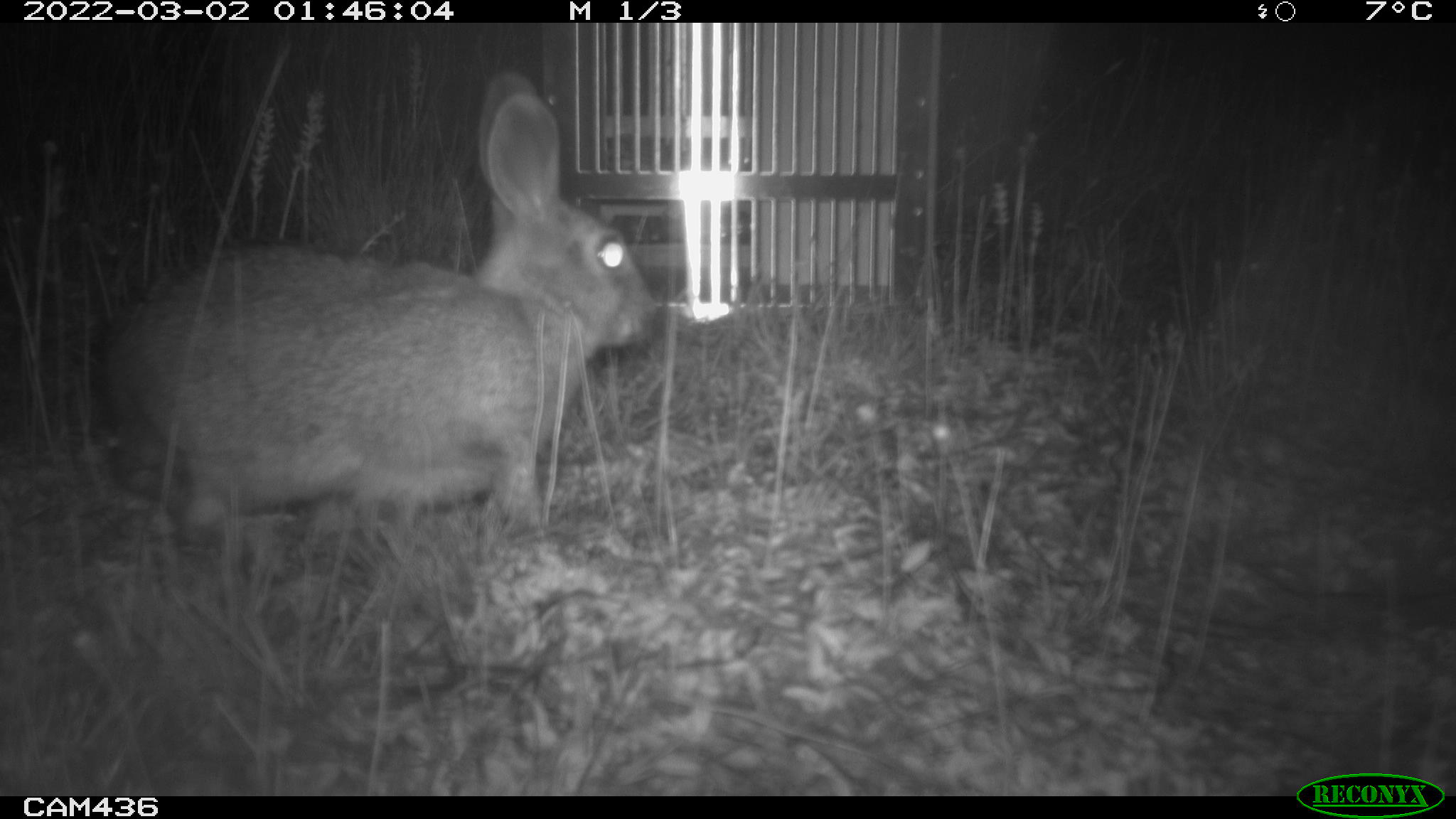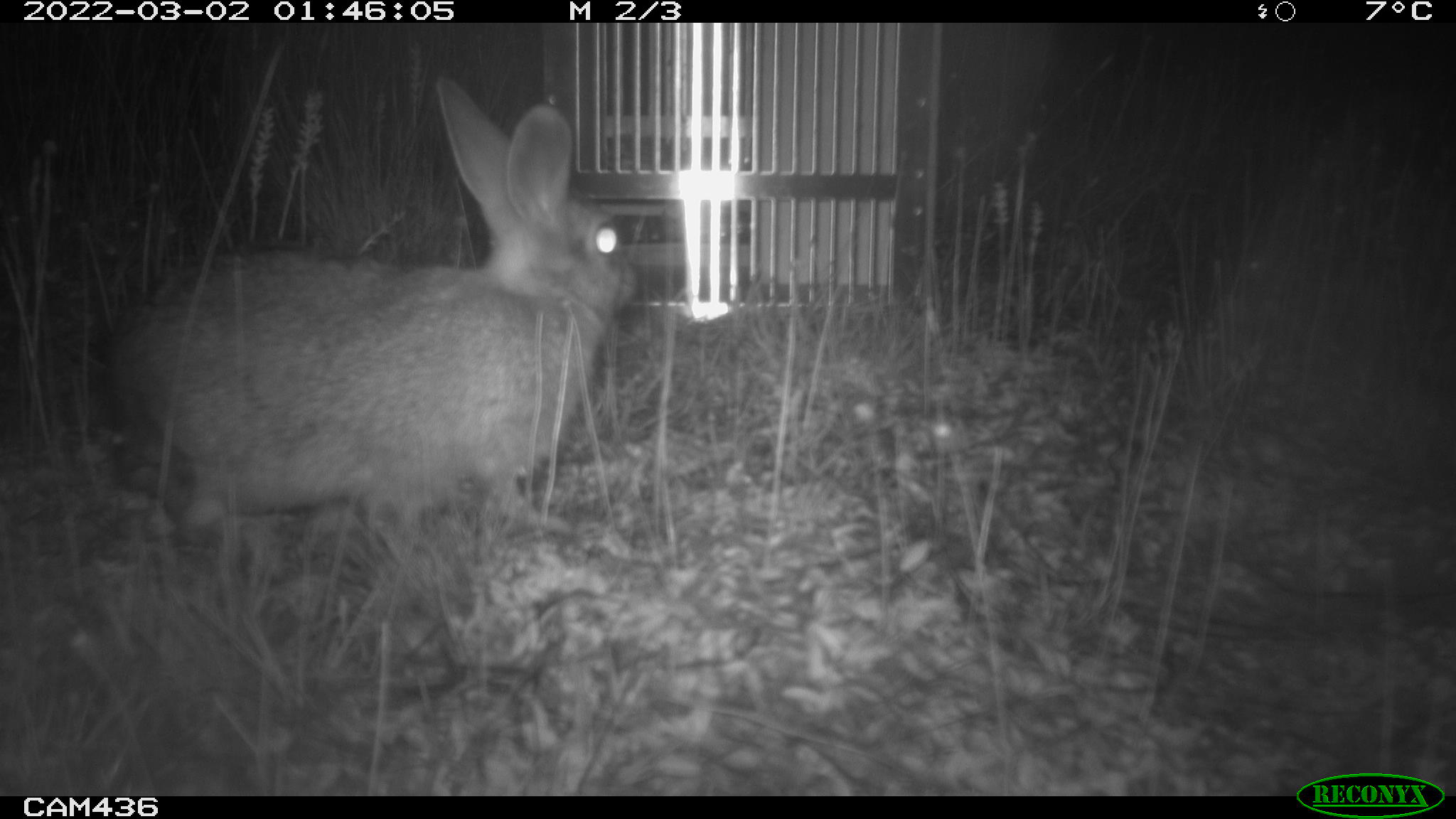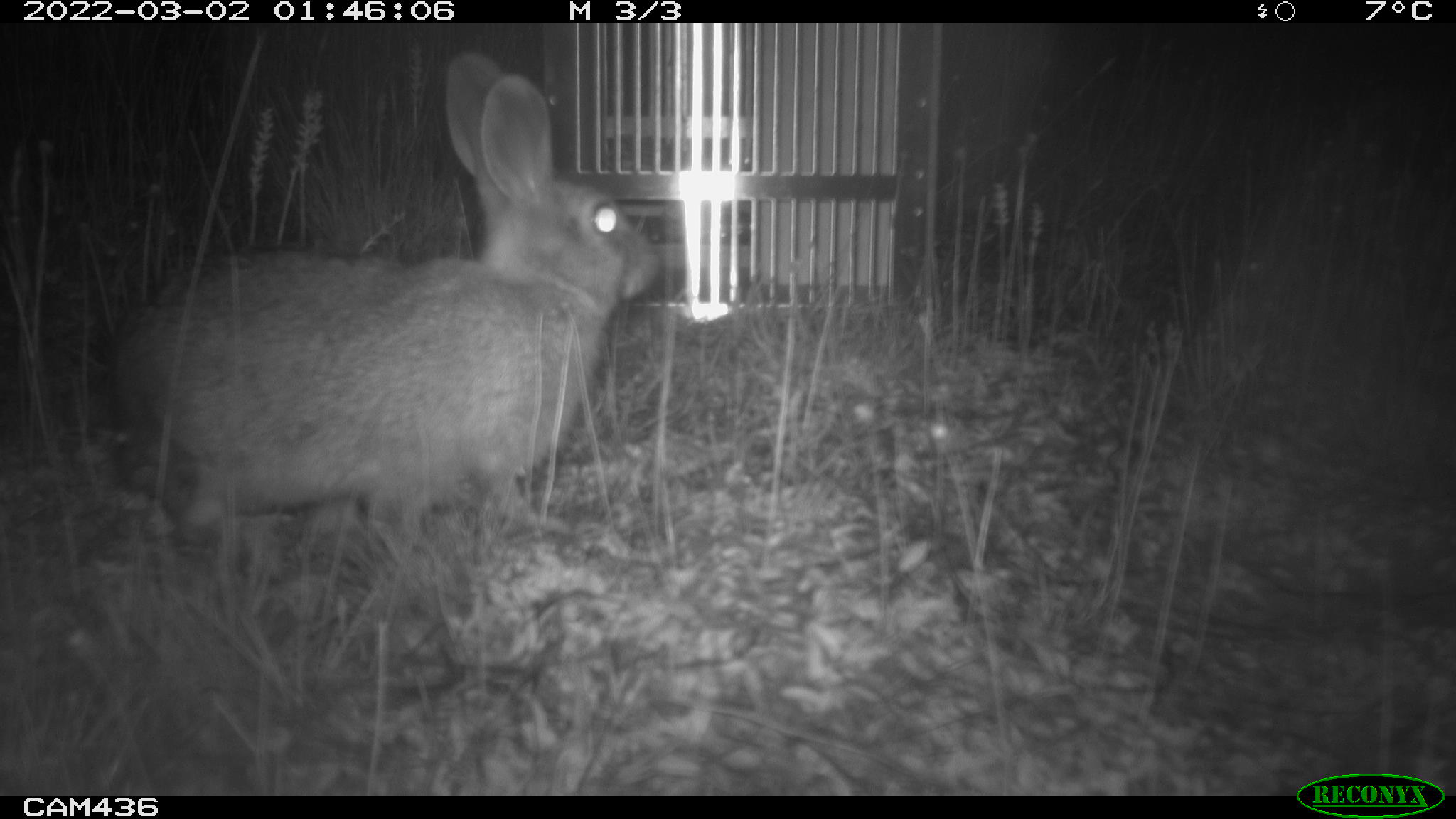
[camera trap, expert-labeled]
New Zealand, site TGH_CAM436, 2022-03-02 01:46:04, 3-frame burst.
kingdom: Animalia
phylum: Chordata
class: Mammalia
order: Lagomorpha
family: Leporidae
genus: Oryctolagus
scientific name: Oryctolagus cuniculus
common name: european rabbit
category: rabbit